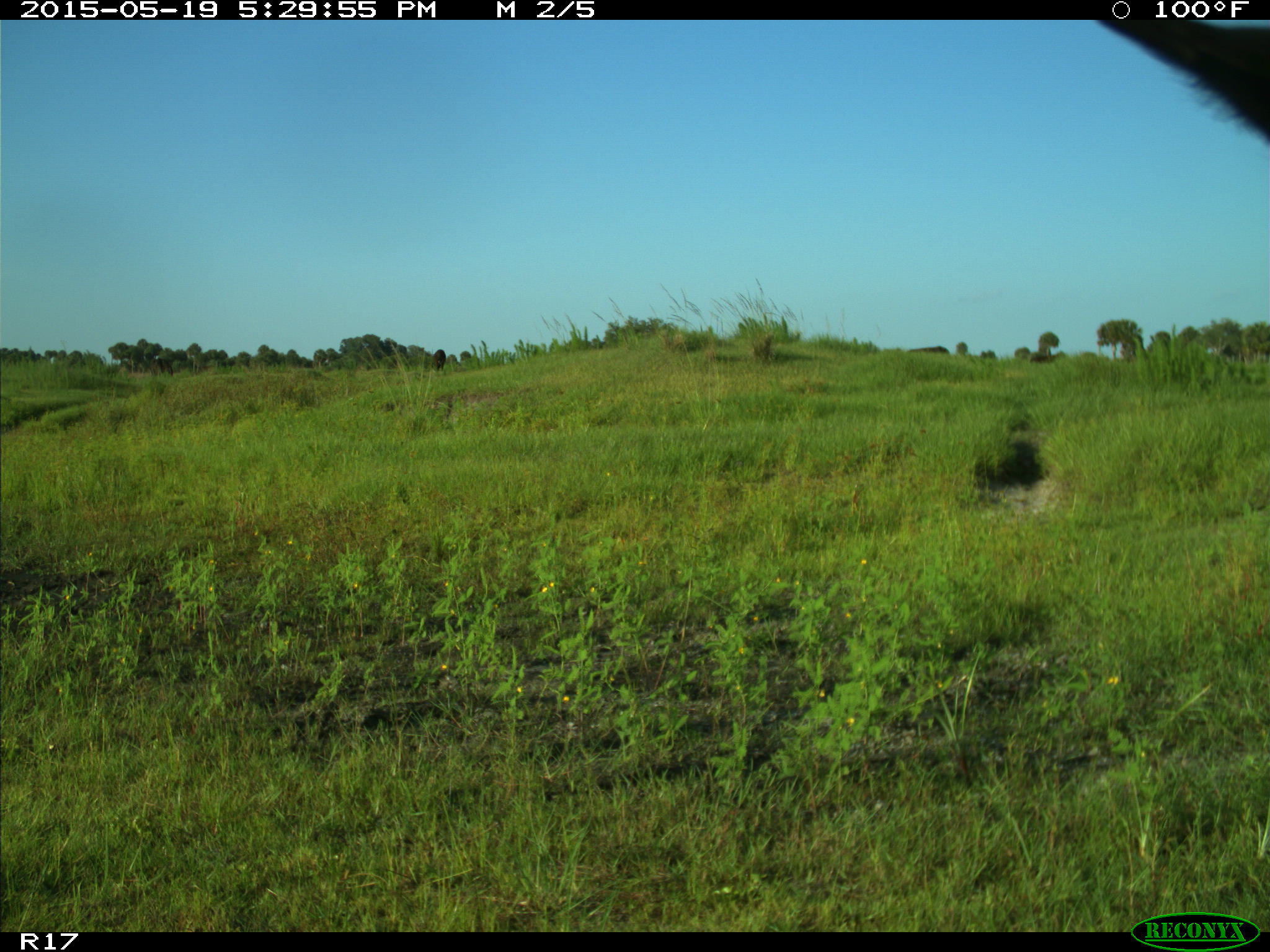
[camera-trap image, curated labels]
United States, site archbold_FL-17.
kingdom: Animalia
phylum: Chordata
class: Mammalia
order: Artiodactyla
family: Bovidae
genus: Bos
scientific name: Bos taurus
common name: domestic cow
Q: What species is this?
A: Bos taurus (domestic cow).